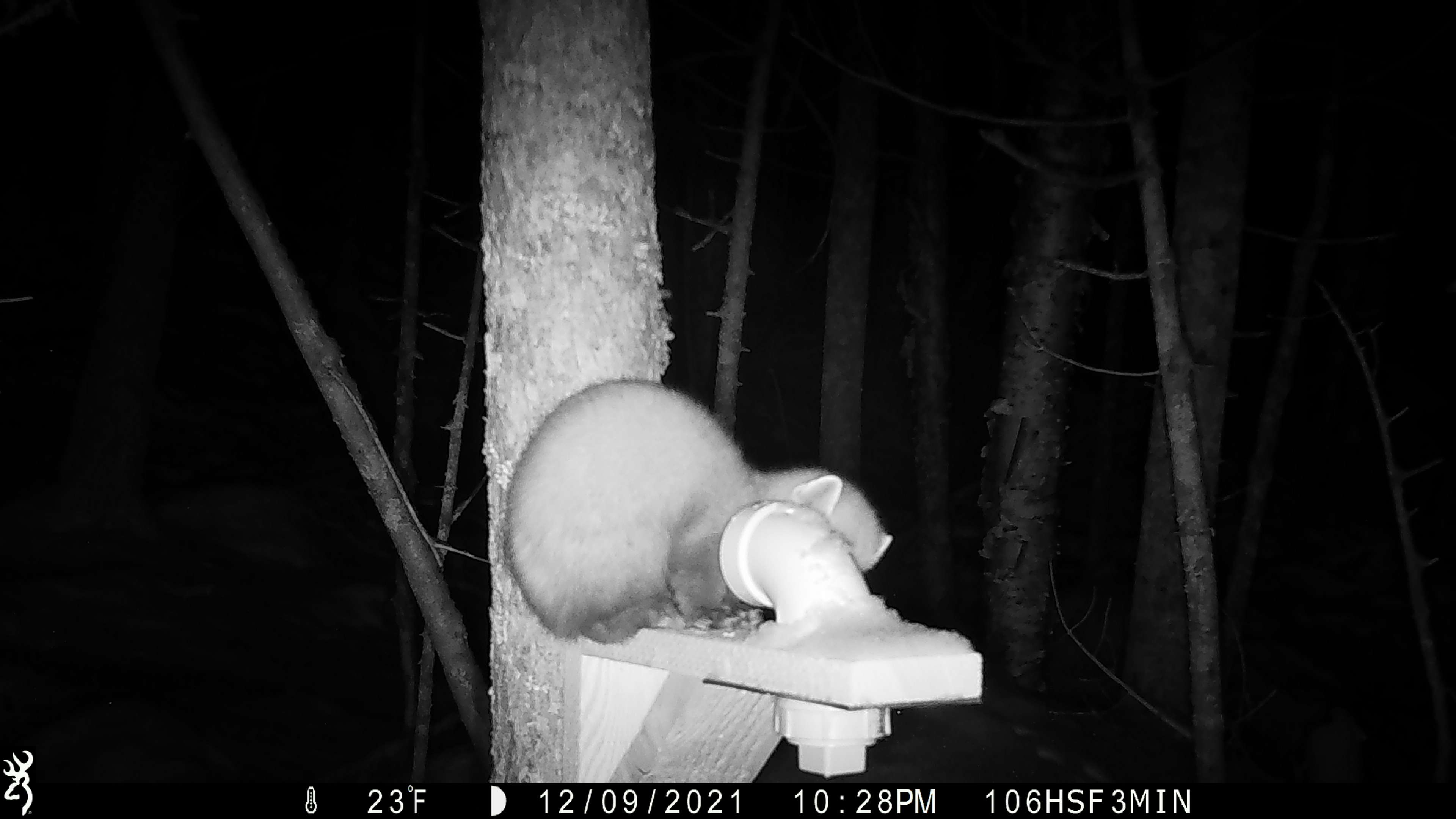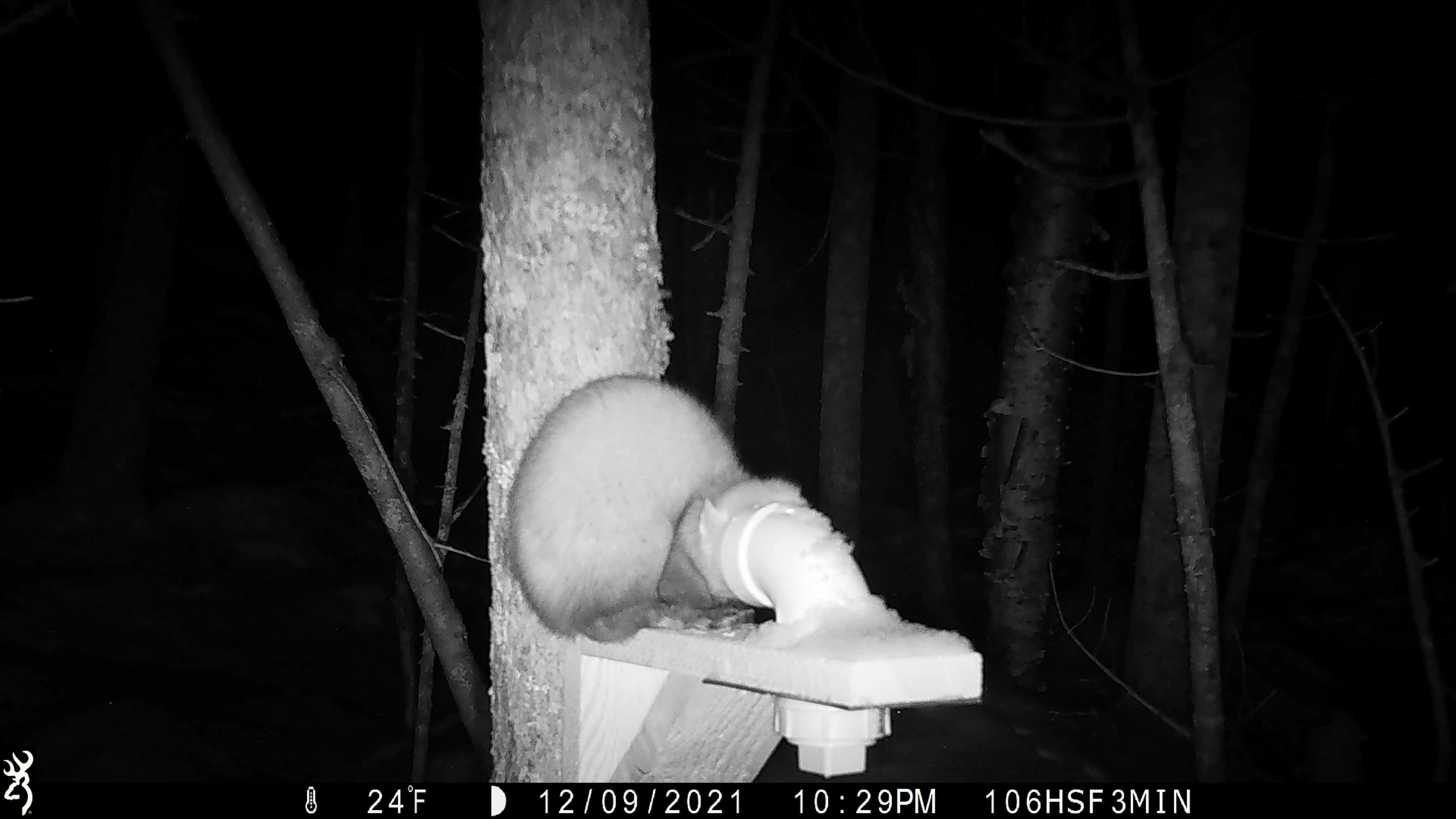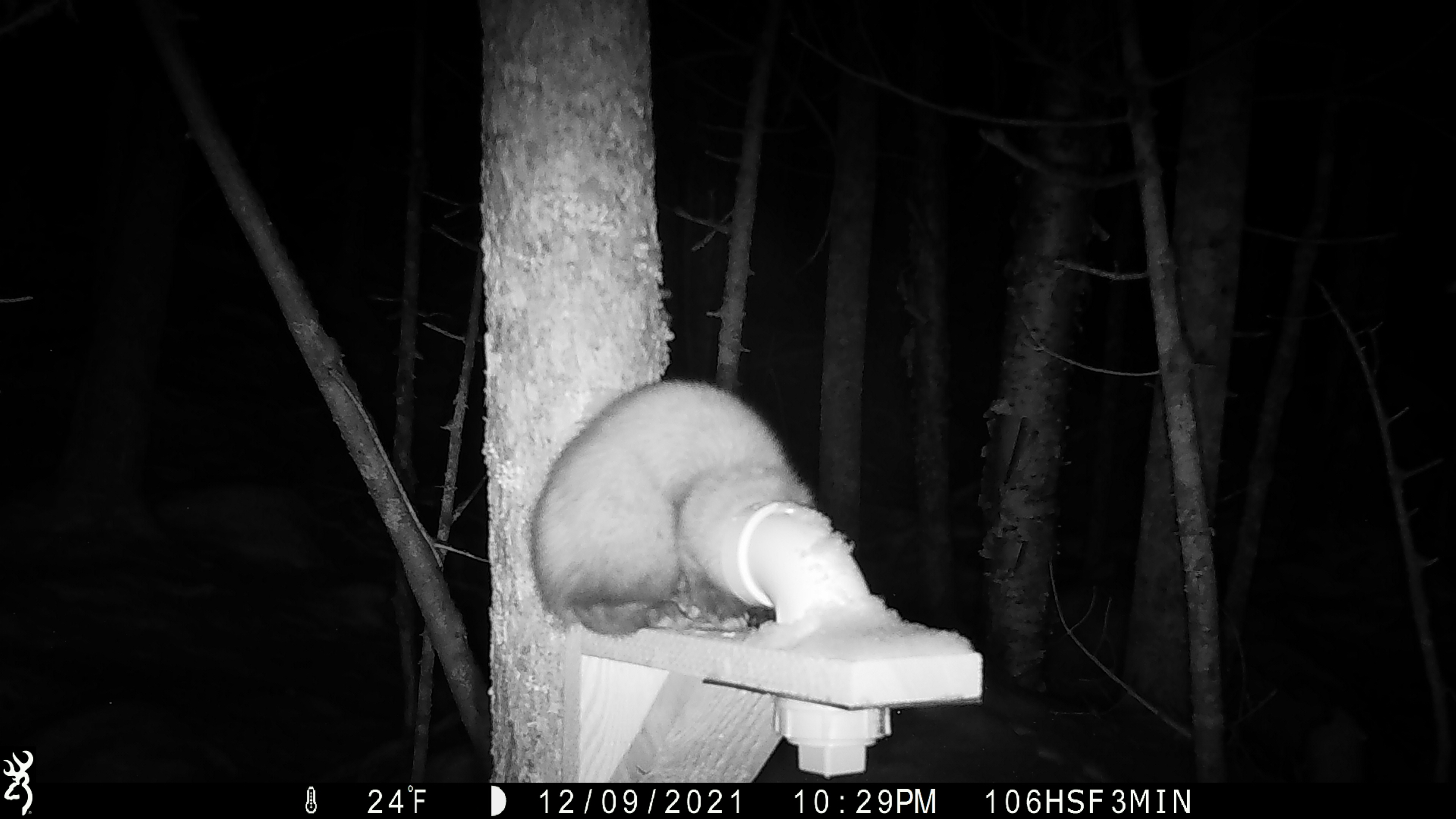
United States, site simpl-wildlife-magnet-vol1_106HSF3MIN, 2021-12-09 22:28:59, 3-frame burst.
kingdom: Animalia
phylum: Chordata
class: Mammalia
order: Carnivora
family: Mustelidae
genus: Martes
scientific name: Martes americana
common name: american marten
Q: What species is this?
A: American marten (Martes americana).